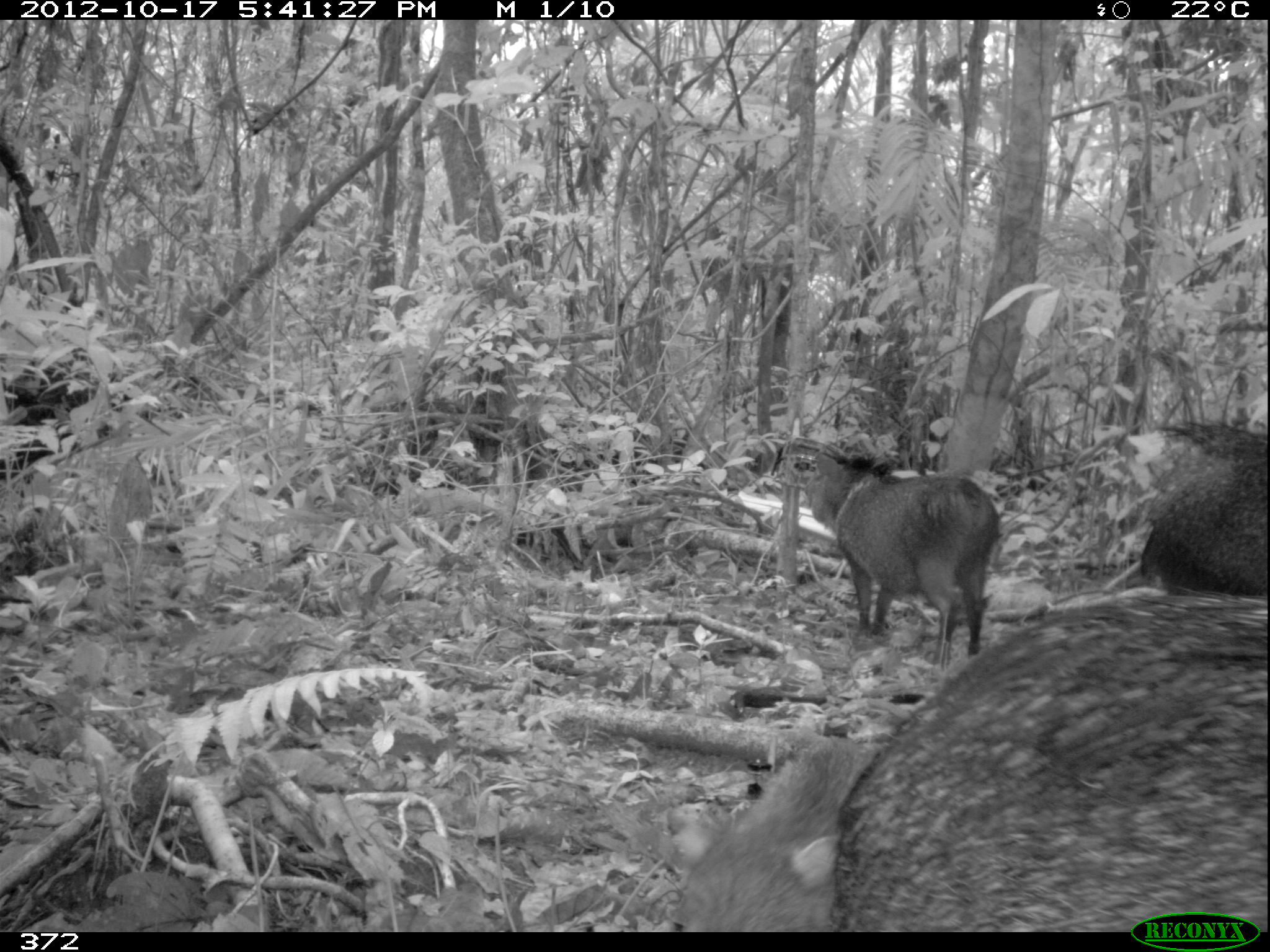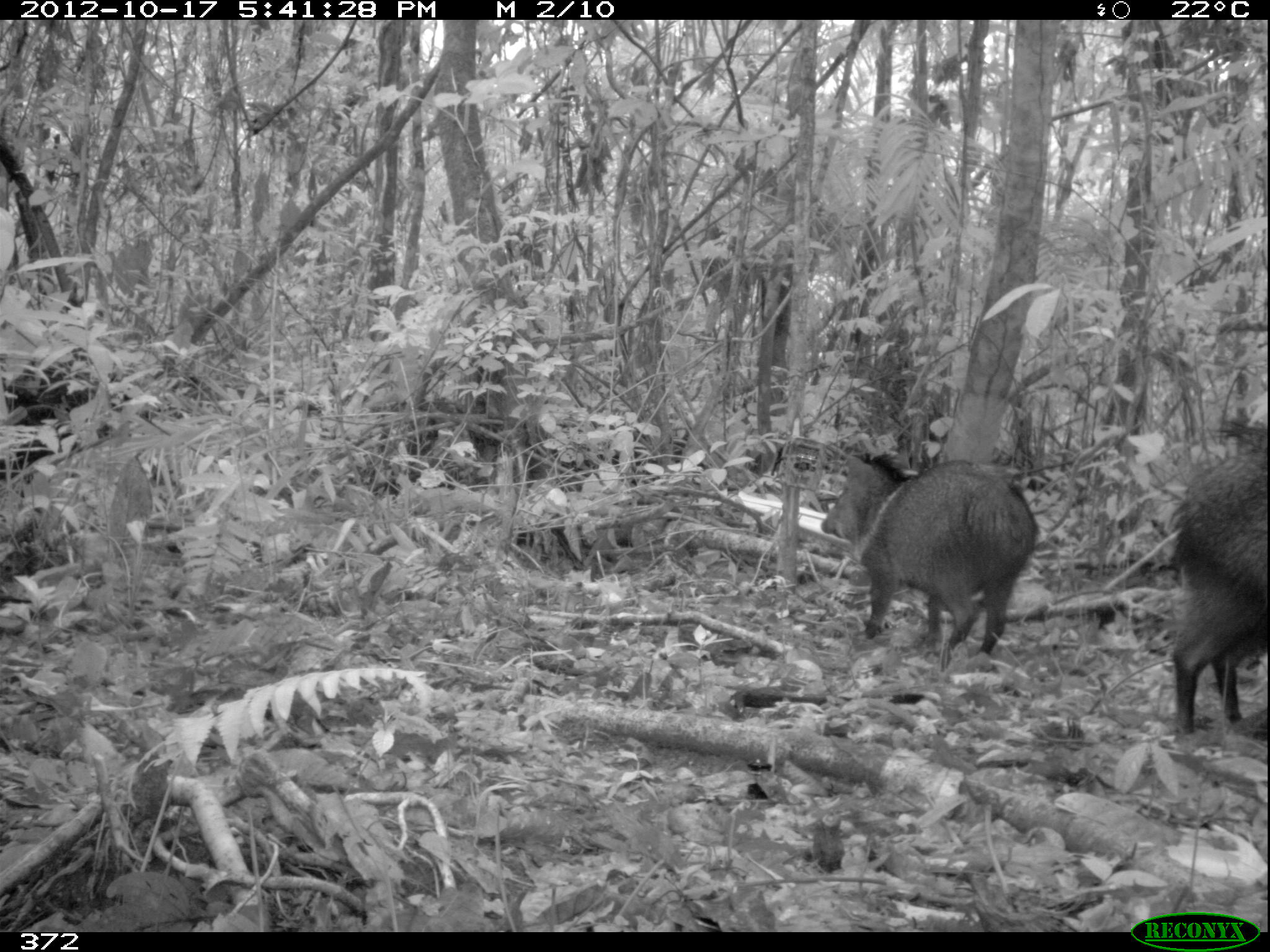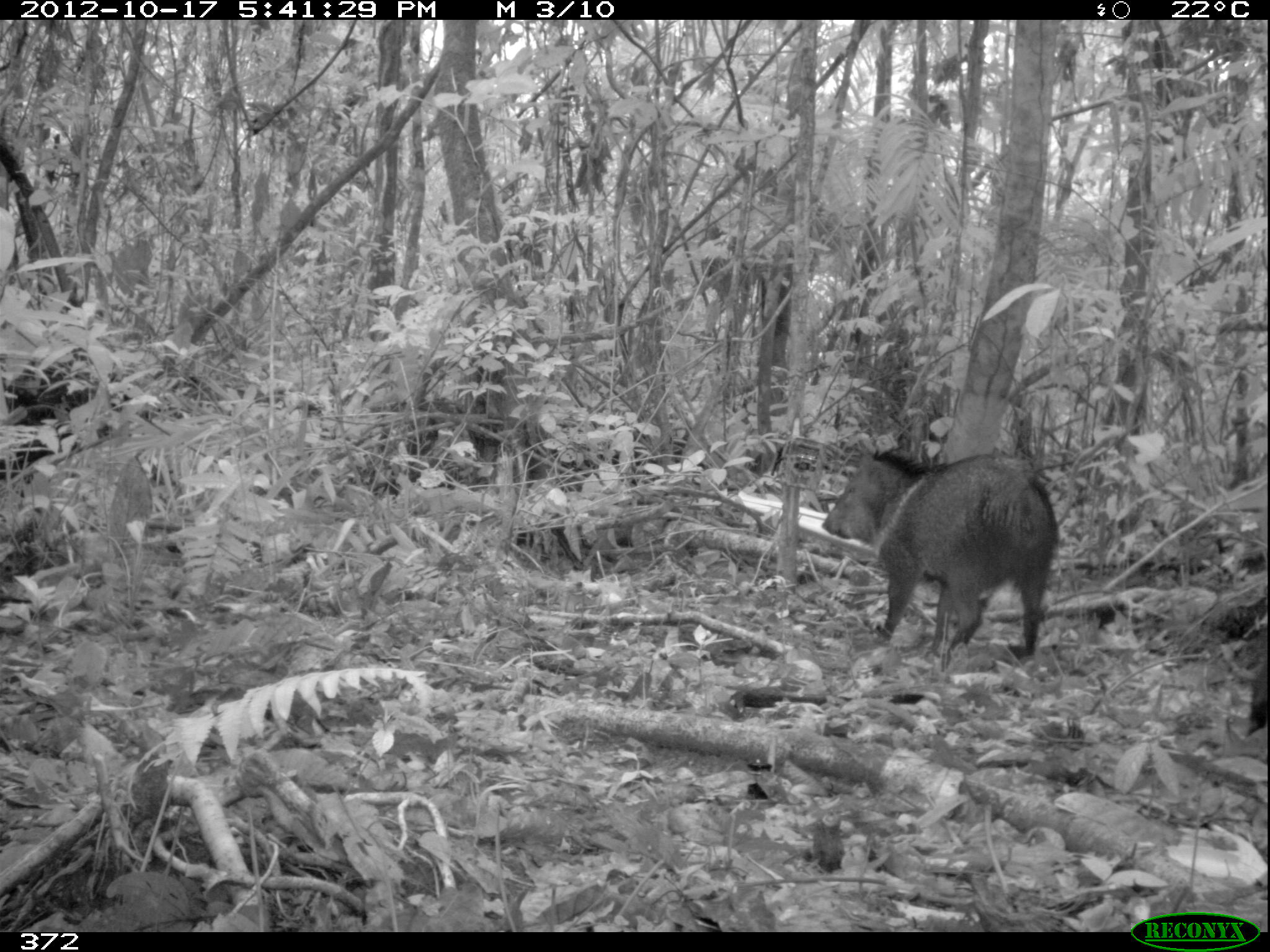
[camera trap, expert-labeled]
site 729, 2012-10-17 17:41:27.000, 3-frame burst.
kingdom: Animalia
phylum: Chordata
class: Mammalia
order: Artiodactyla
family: Tayassuidae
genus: Pecari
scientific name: Pecari tajacu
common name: collared peccary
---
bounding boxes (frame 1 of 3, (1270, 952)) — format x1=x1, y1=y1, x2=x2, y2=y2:
pecari tajacu: x1=832, y1=592, x2=1266, y2=931; x1=651, y1=734, x2=890, y2=932; x1=801, y1=450, x2=1000, y2=672; x1=1138, y1=421, x2=1267, y2=594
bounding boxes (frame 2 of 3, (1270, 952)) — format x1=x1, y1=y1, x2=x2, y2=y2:
pecari tajacu: x1=821, y1=452, x2=1039, y2=671; x1=1166, y1=419, x2=1268, y2=734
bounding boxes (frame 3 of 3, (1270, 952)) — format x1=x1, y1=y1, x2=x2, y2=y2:
pecari tajacu: x1=822, y1=445, x2=1059, y2=672; x1=1246, y1=661, x2=1267, y2=737